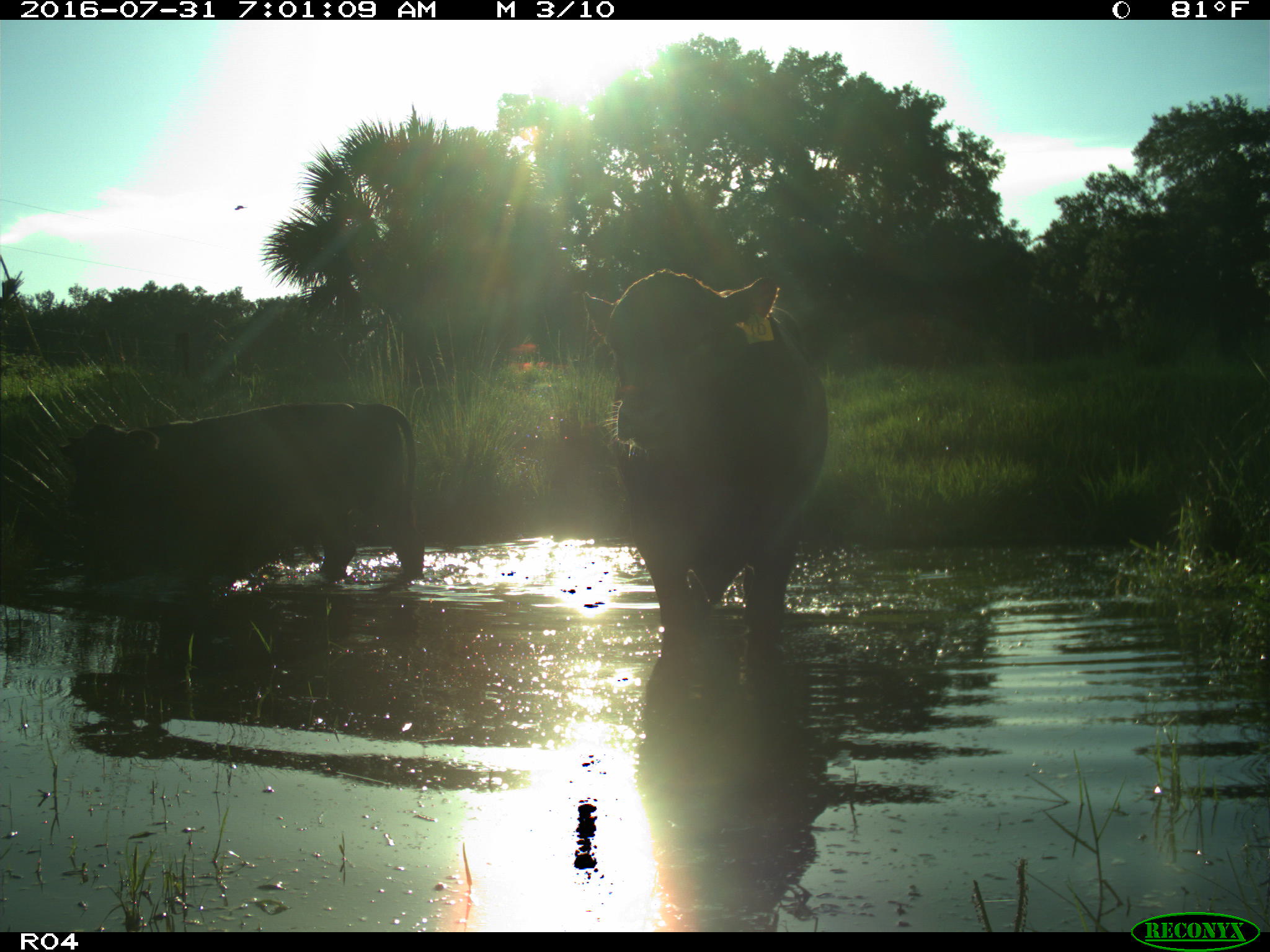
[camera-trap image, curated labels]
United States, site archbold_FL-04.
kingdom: Animalia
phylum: Chordata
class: Mammalia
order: Artiodactyla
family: Bovidae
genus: Bos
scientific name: Bos taurus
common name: domestic cow